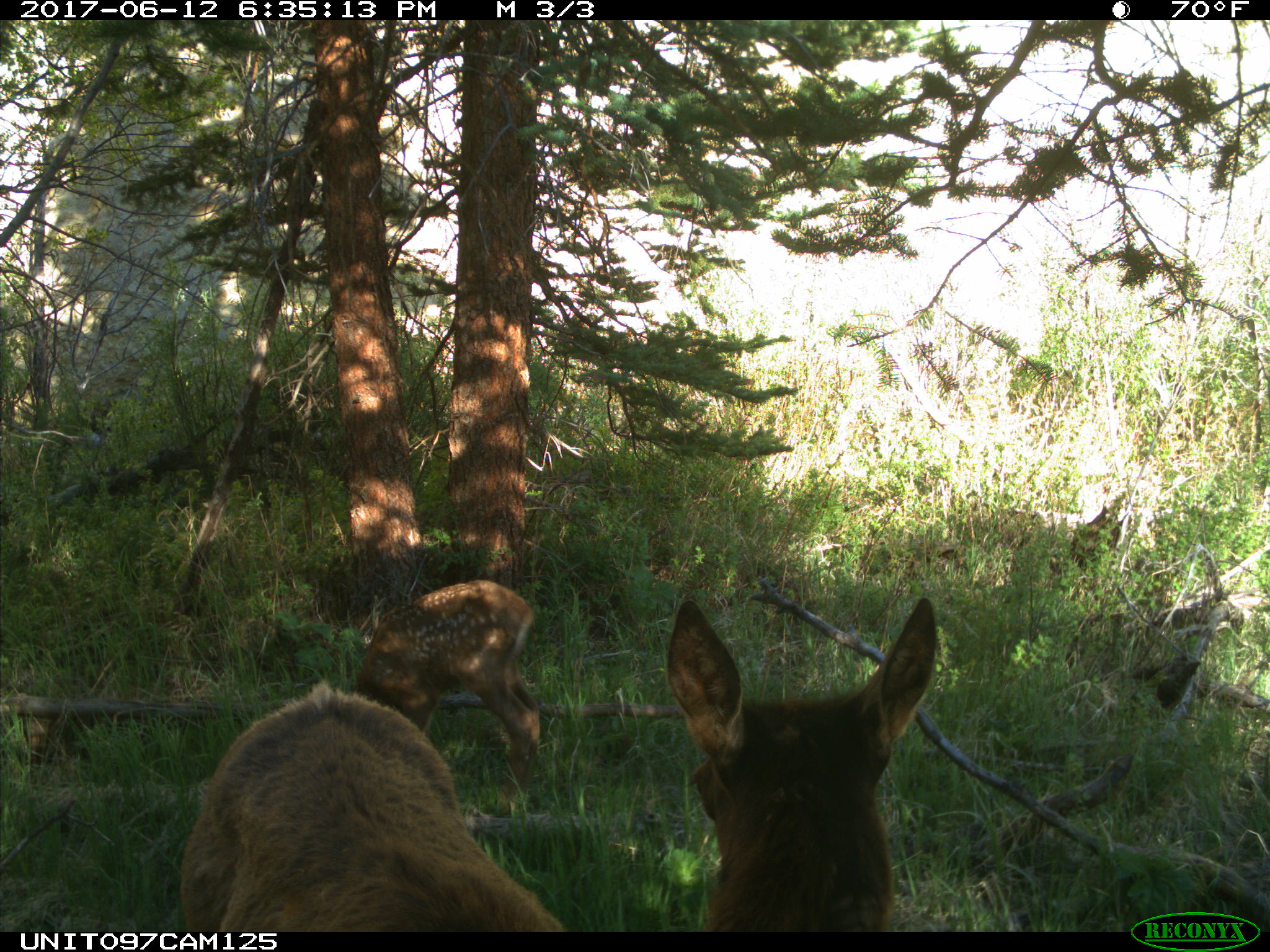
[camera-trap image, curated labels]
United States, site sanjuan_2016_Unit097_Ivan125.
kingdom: Animalia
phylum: Chordata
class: Mammalia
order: Artiodactyla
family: Cervidae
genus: Cervus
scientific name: Cervus elaphus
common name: red deer